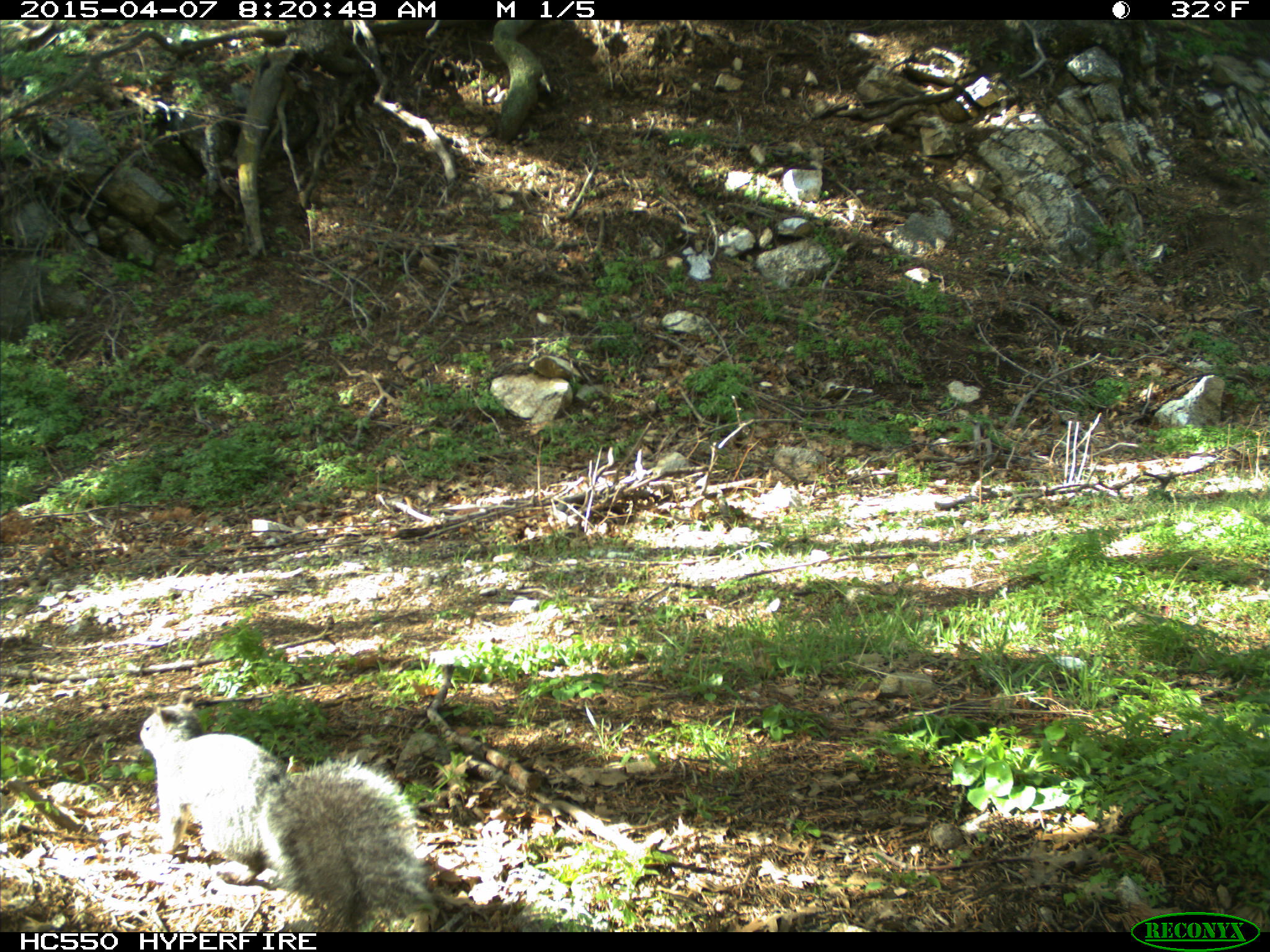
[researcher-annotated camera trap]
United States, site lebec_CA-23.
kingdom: Animalia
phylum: Chordata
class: Mammalia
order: Rodentia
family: Sciuridae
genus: Sciurus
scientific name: Sciurus carolinensis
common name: eastern gray squirrel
Sciurus carolinensis (eastern gray squirrel).